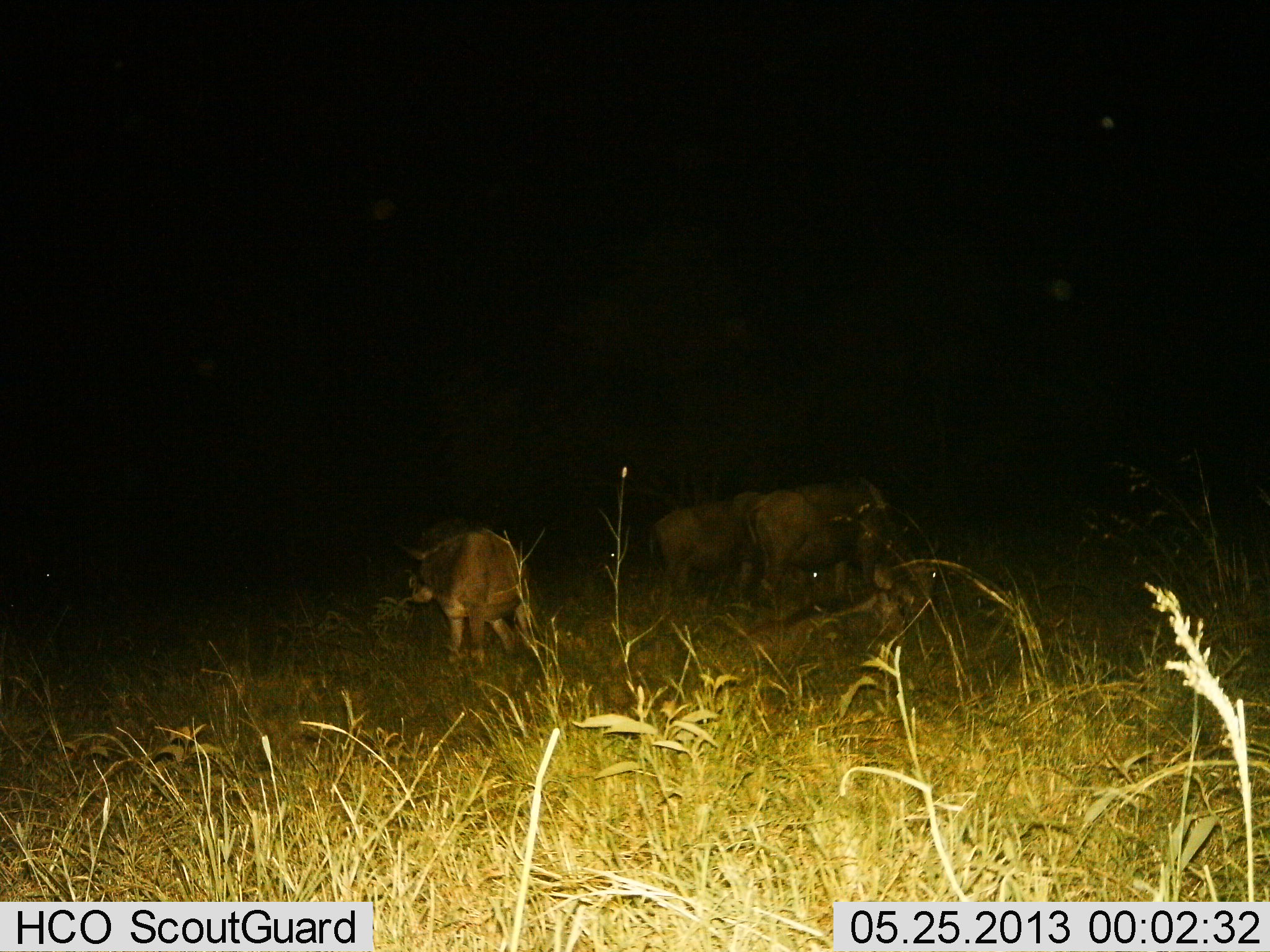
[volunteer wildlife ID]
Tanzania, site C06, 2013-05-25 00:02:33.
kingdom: Animalia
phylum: Chordata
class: Mammalia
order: Artiodactyla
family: Bovidae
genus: Connochaetes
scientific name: Connochaetes taurinus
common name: blue wildebeest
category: wildebeest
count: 3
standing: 100%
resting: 43%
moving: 0%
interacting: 0%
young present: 14%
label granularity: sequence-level